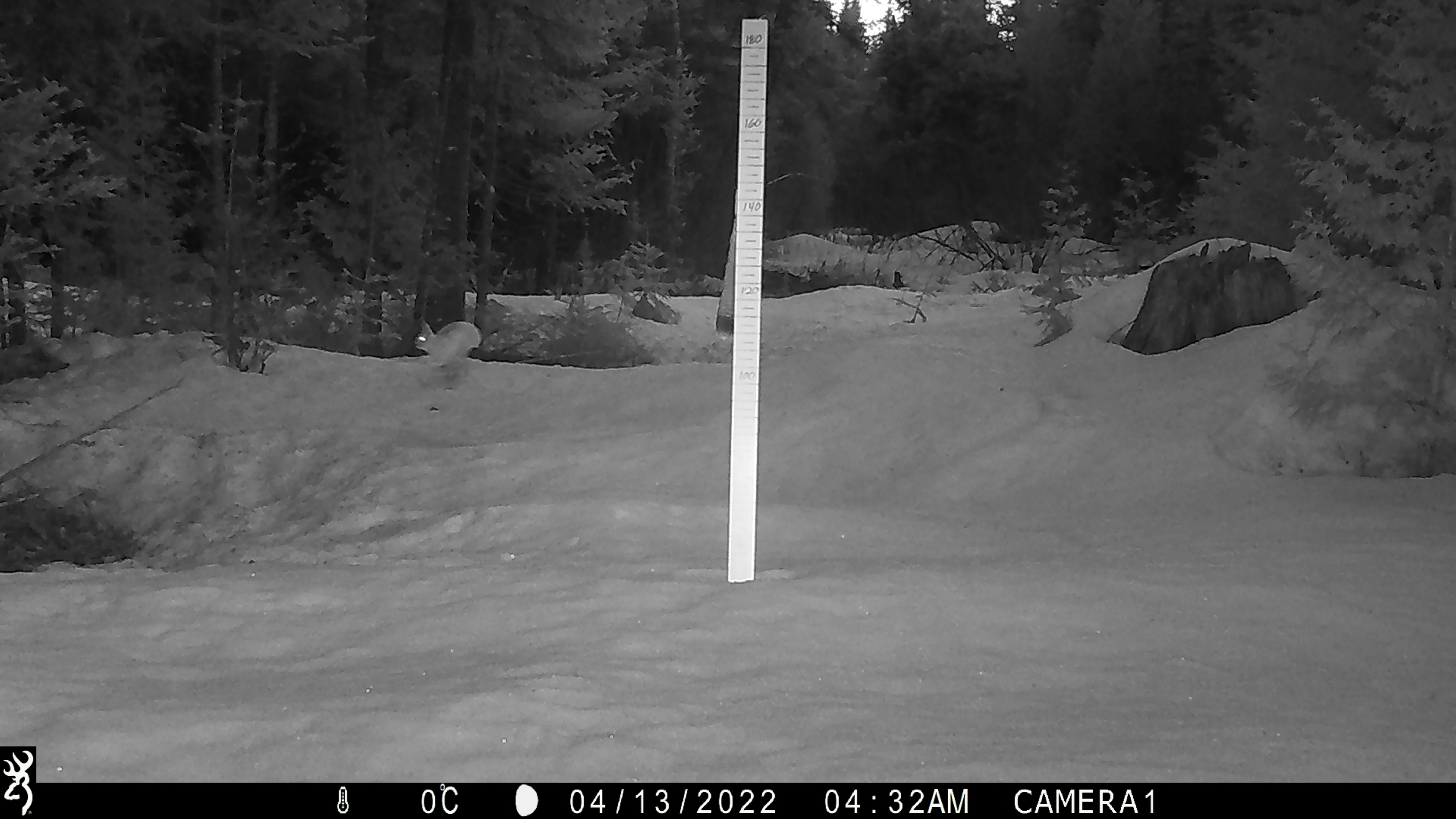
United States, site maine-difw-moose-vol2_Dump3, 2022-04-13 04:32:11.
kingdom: Animalia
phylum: Chordata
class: Mammalia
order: Lagomorpha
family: Leporidae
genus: Lepus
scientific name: Lepus americanus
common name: snowshoe hare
Snowshoe hare (Lepus americanus).